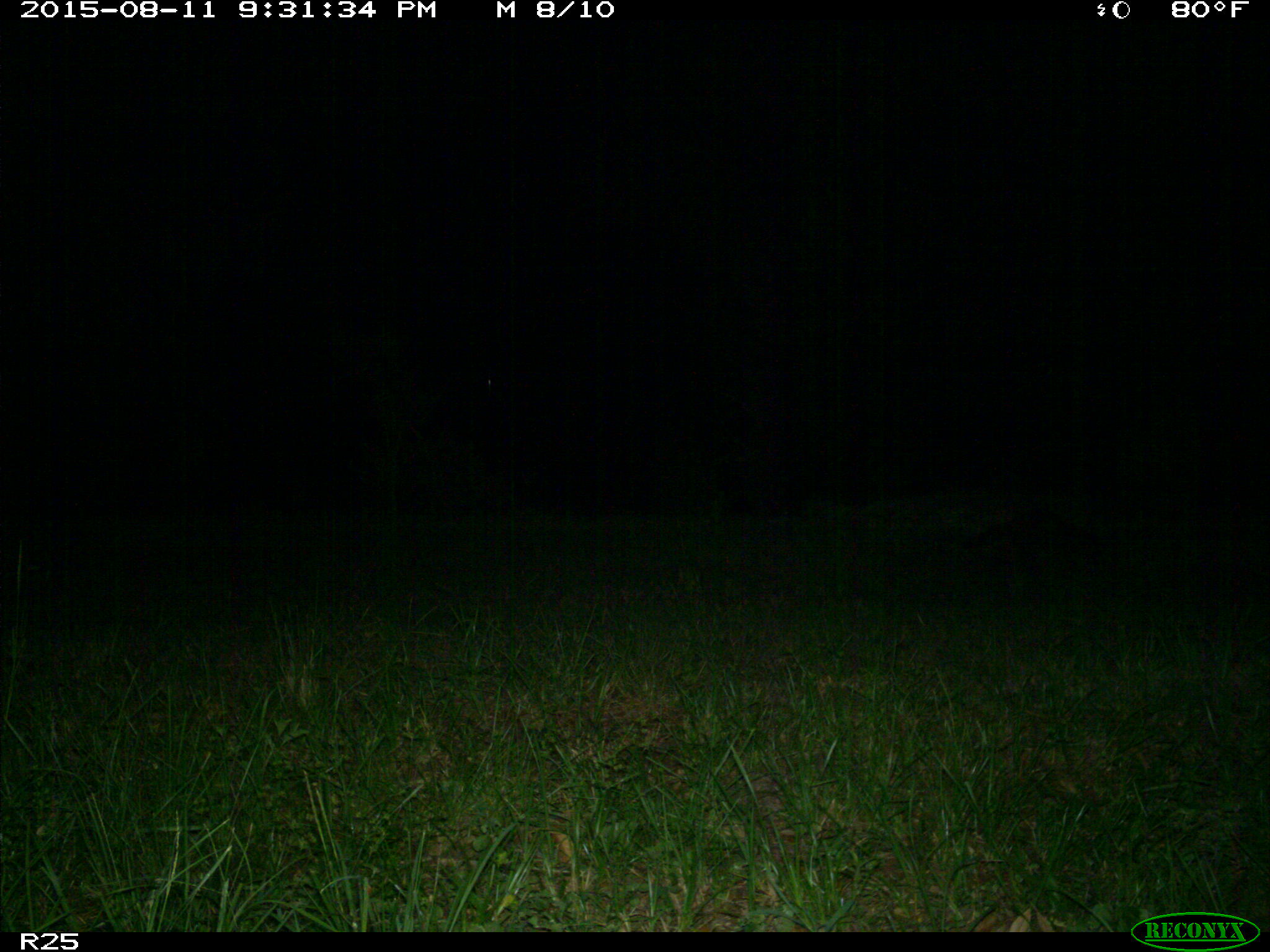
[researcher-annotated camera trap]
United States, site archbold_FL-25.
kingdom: Animalia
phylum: Chordata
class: Mammalia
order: Carnivora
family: Procyonidae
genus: Procyon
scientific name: Procyon lotor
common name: common raccoon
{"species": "Procyon lotor (common raccoon)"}